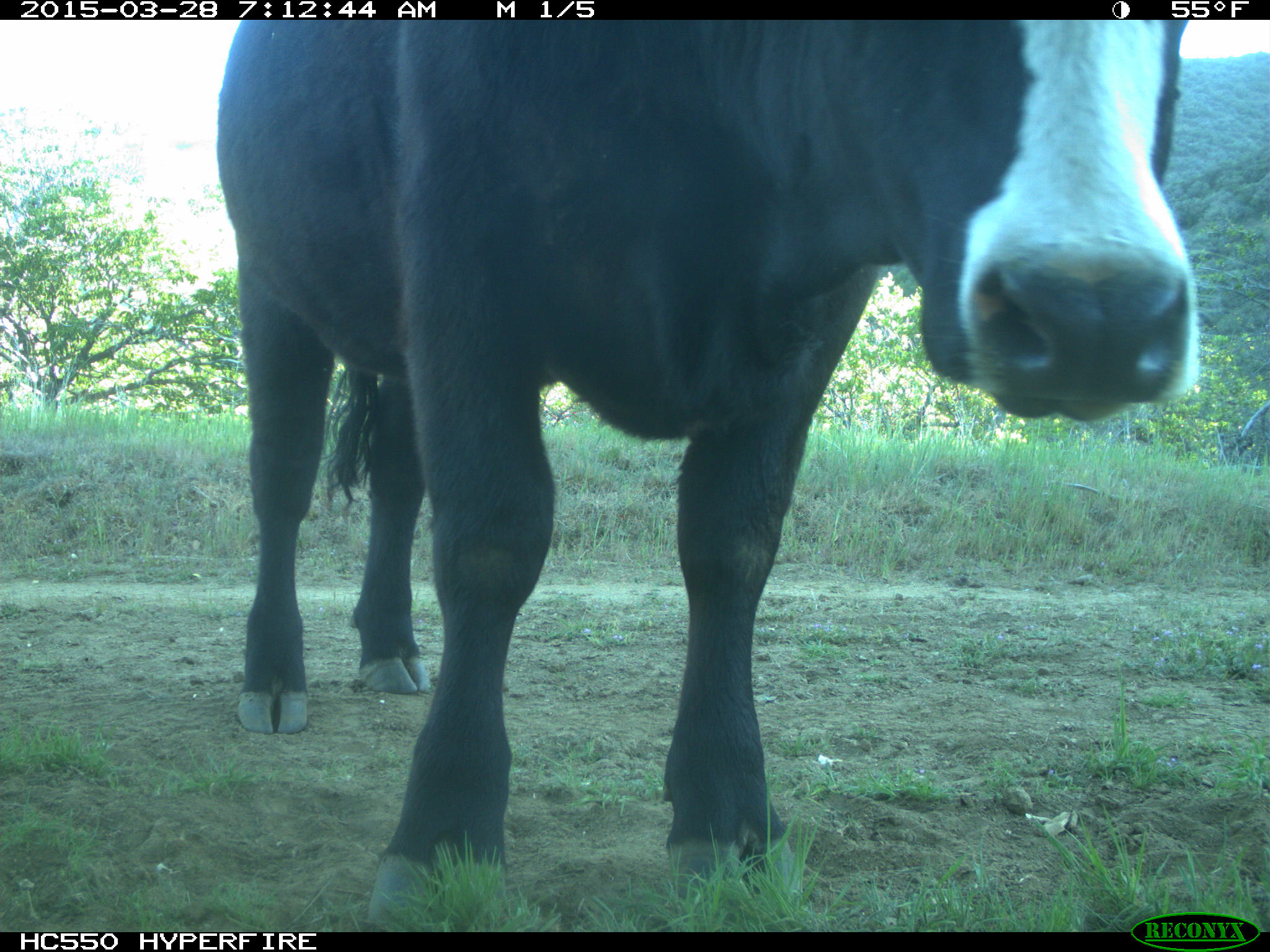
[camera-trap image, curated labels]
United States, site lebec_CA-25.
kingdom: Animalia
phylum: Chordata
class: Mammalia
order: Artiodactyla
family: Bovidae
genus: Bos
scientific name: Bos taurus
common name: domestic cow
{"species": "Bos taurus (domestic cow)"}